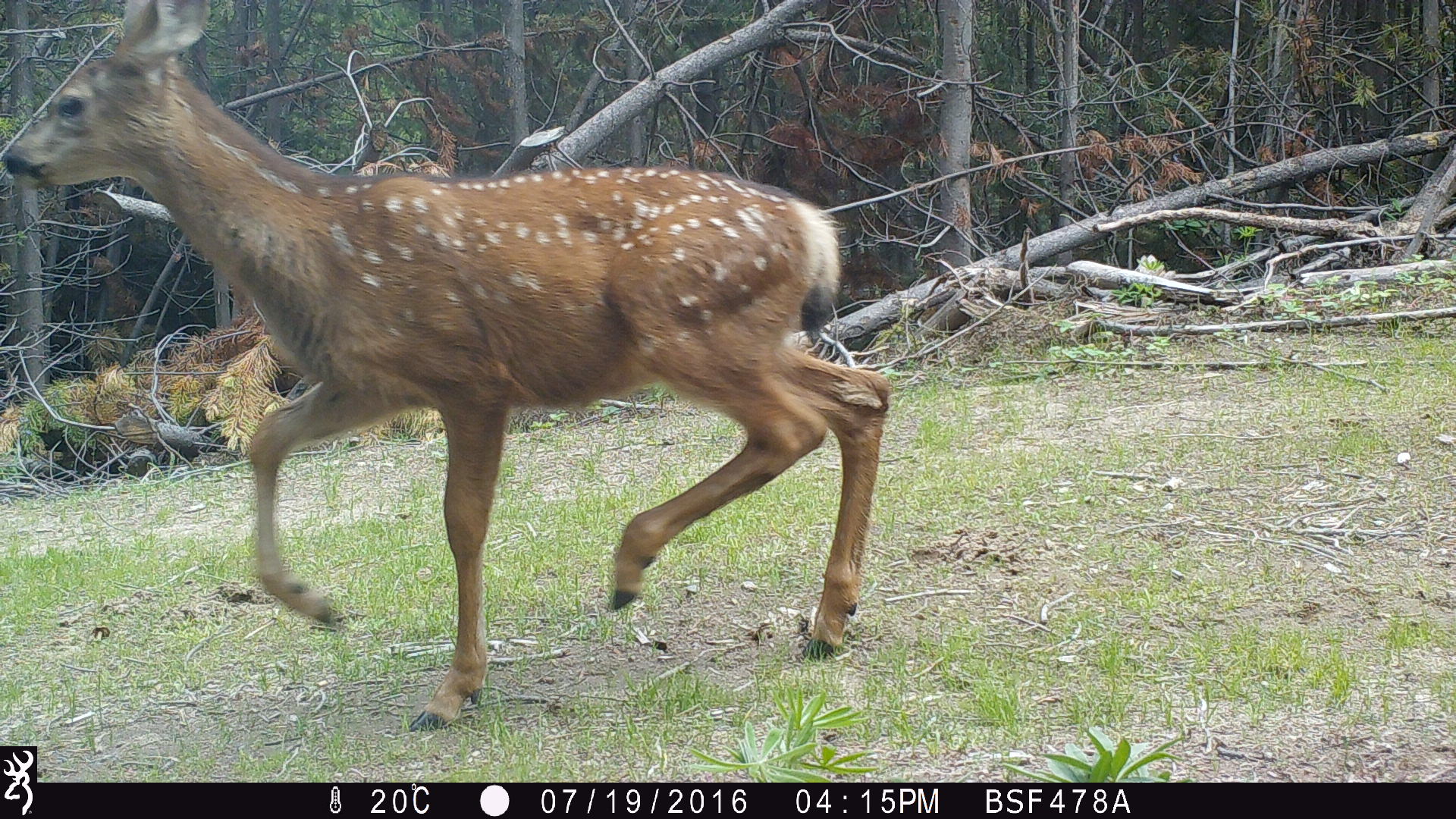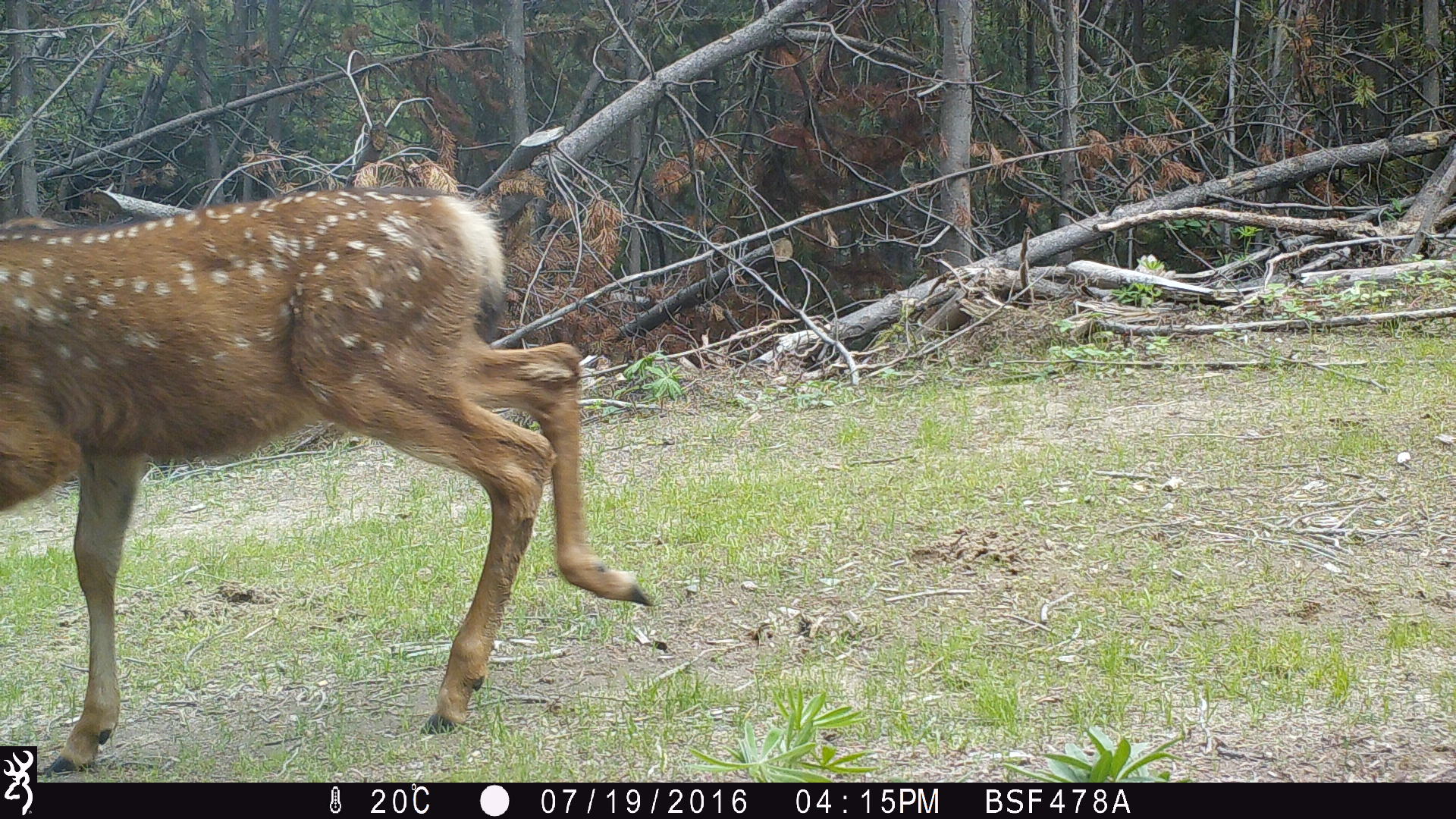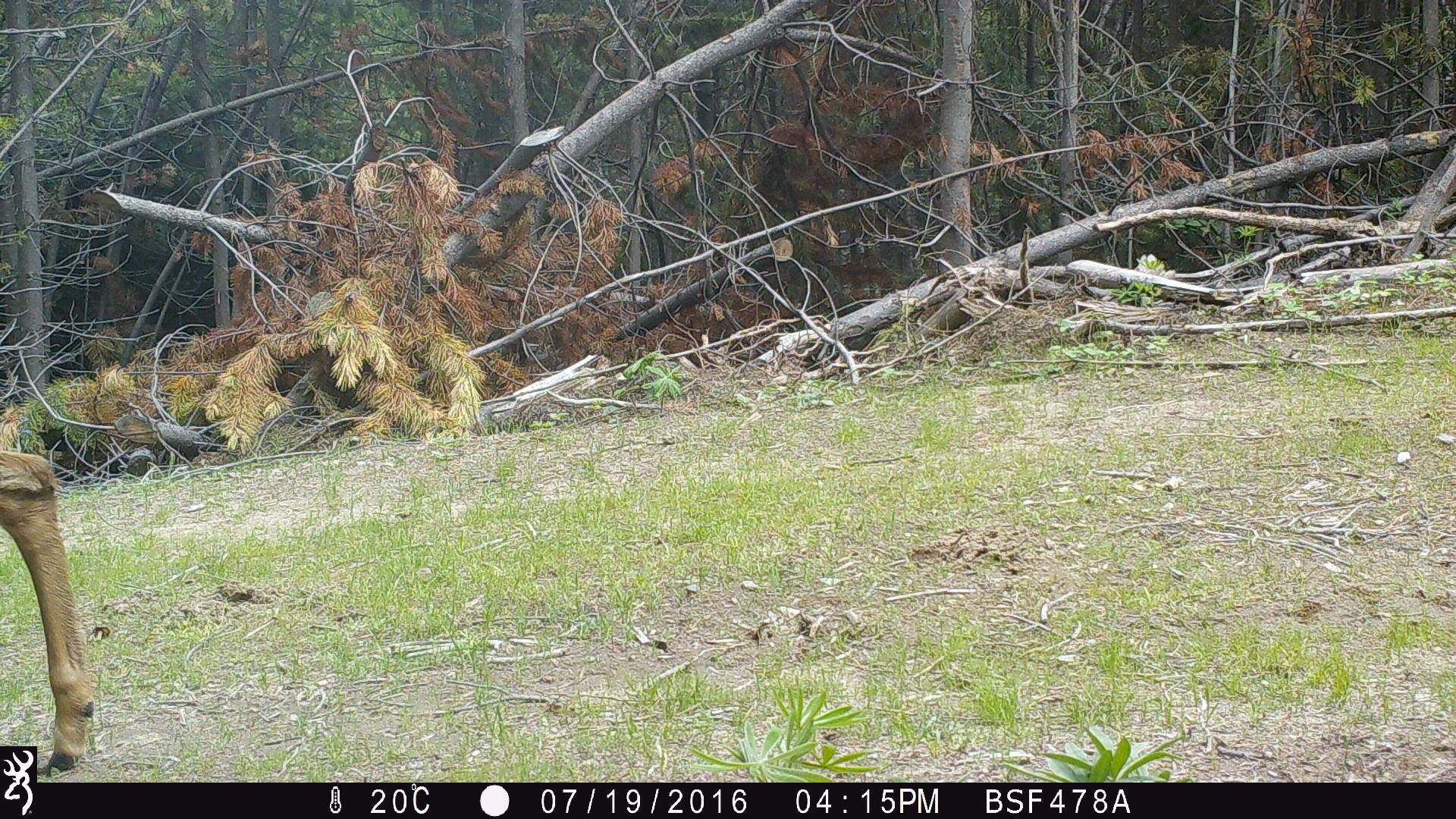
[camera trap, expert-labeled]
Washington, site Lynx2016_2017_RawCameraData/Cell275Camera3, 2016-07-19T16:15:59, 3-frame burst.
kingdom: Animalia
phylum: Chordata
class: Mammalia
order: Artiodactyla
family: Cervidae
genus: Odocoileus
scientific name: Odocoileus hemionus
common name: mule deer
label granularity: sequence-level